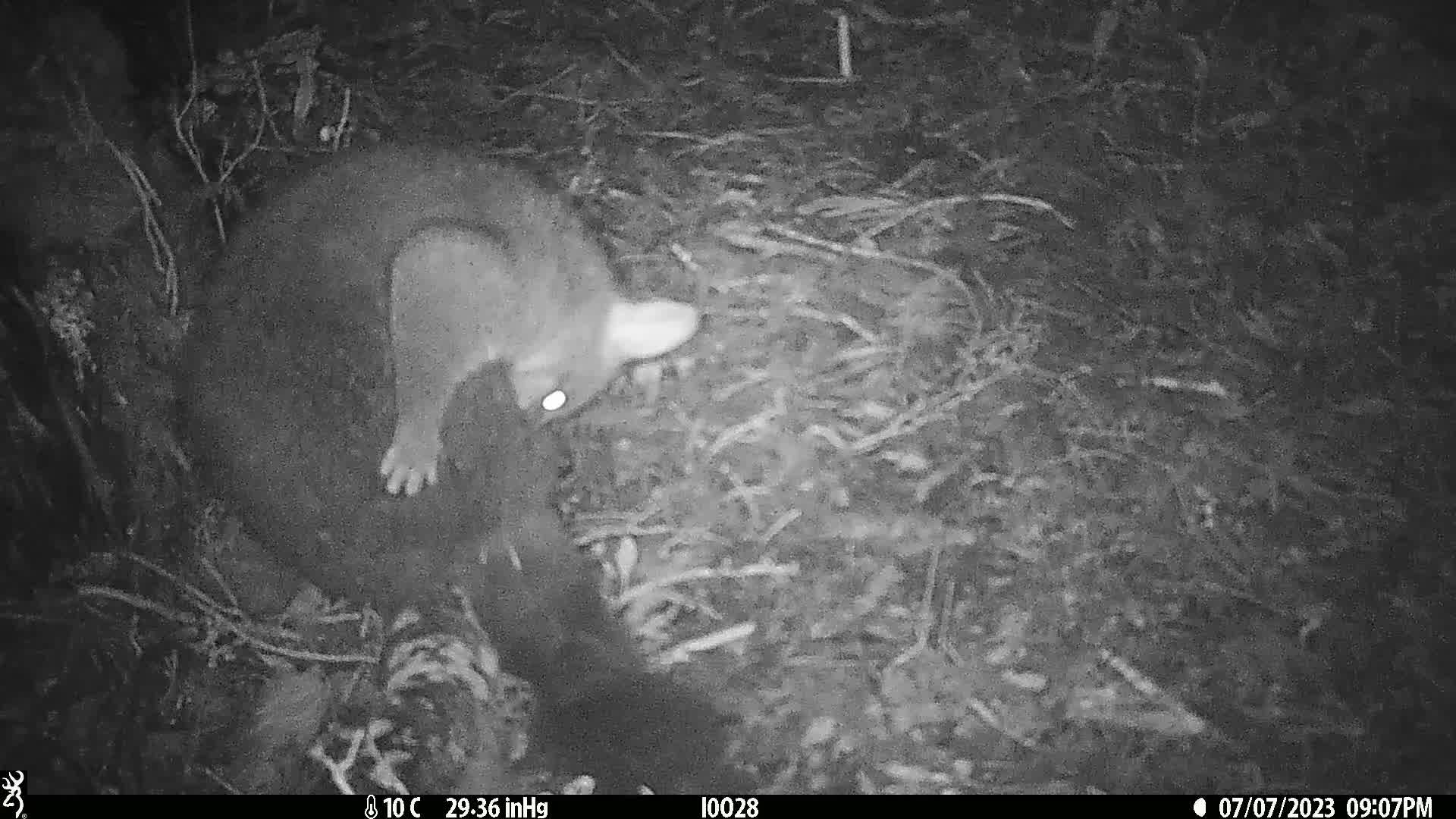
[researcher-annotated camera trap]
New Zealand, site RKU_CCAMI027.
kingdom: Animalia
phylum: Chordata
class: Mammalia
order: Diprotodontia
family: Phalangeridae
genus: Trichosurus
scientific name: Trichosurus vulpecula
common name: common brushtail possum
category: possum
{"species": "possum (common brushtail possum) (Trichosurus vulpecula)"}